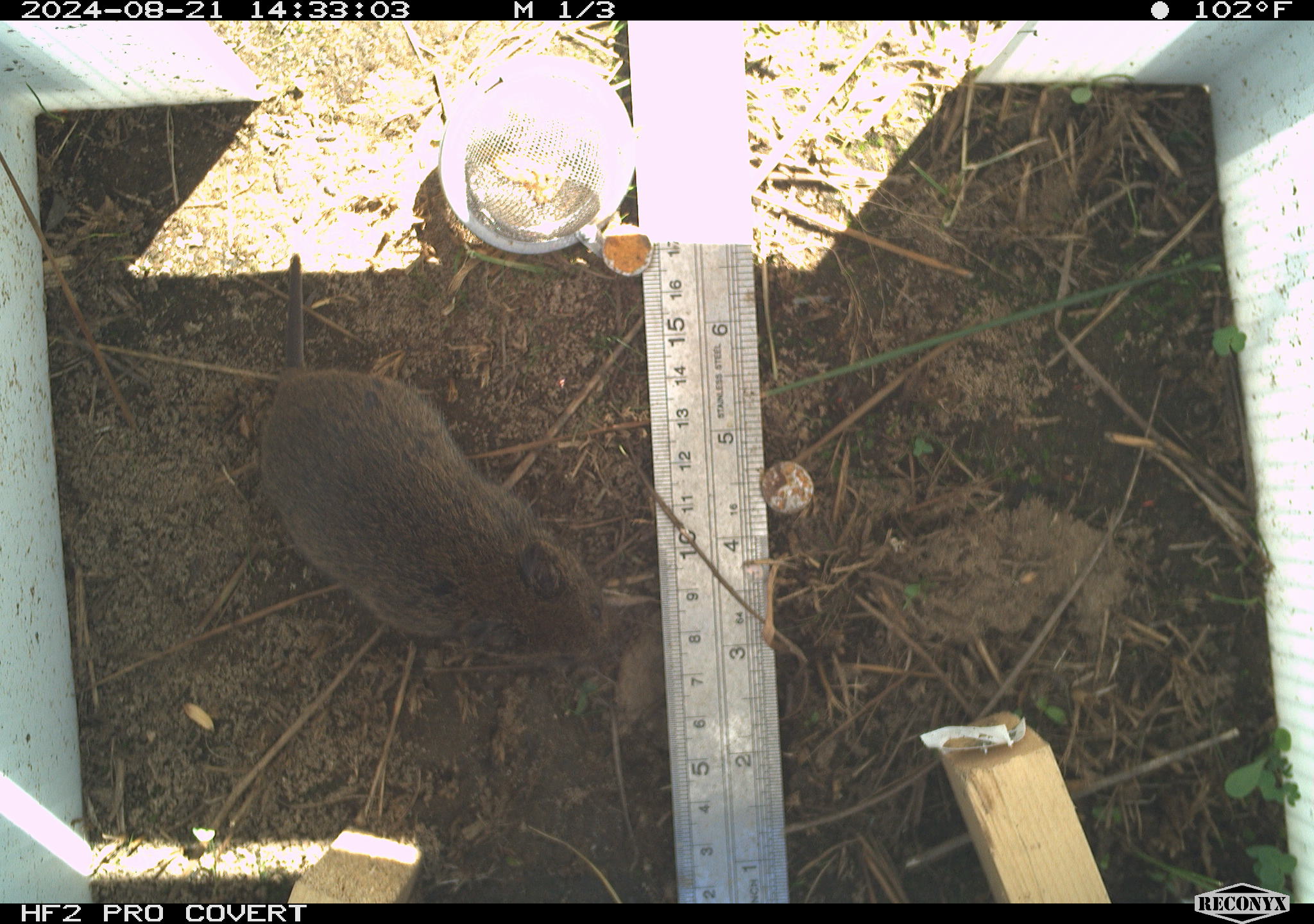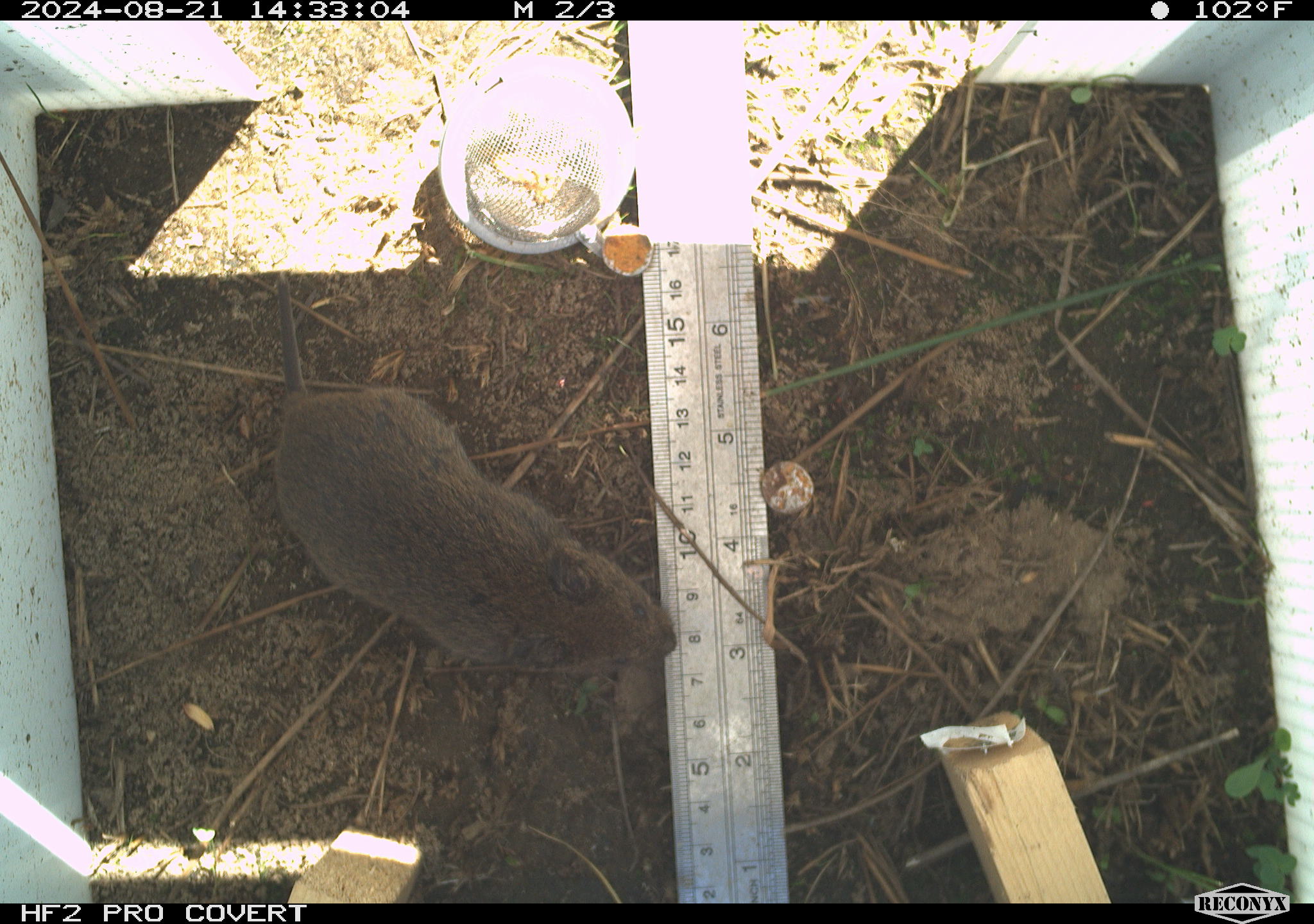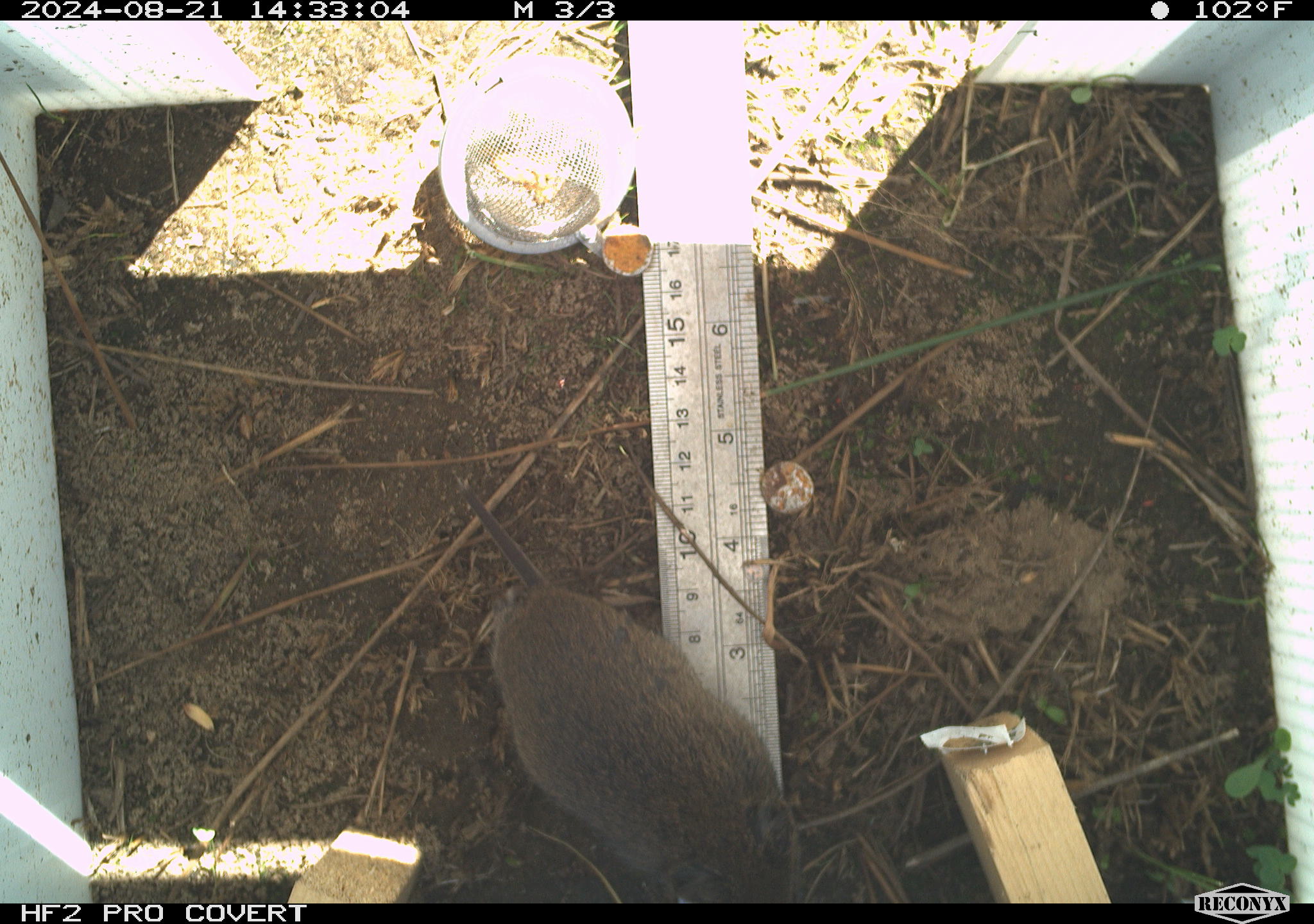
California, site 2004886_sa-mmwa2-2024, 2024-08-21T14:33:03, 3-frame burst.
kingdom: Animalia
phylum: Chordata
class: Mammalia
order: Rodentia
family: Cricetidae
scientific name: Arvicolinae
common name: voles, lemmings, and muskrats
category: arvicolinae subfamily